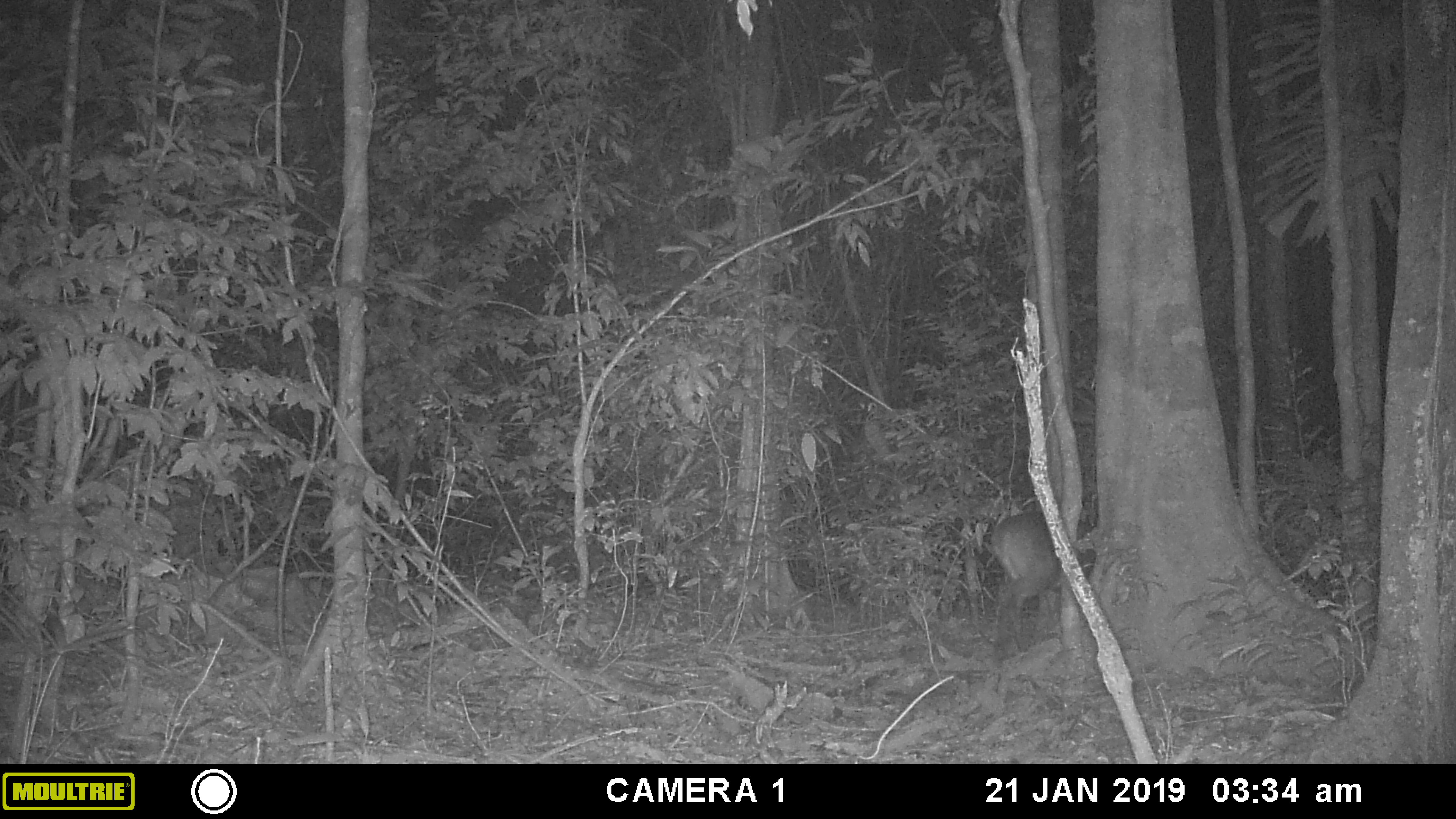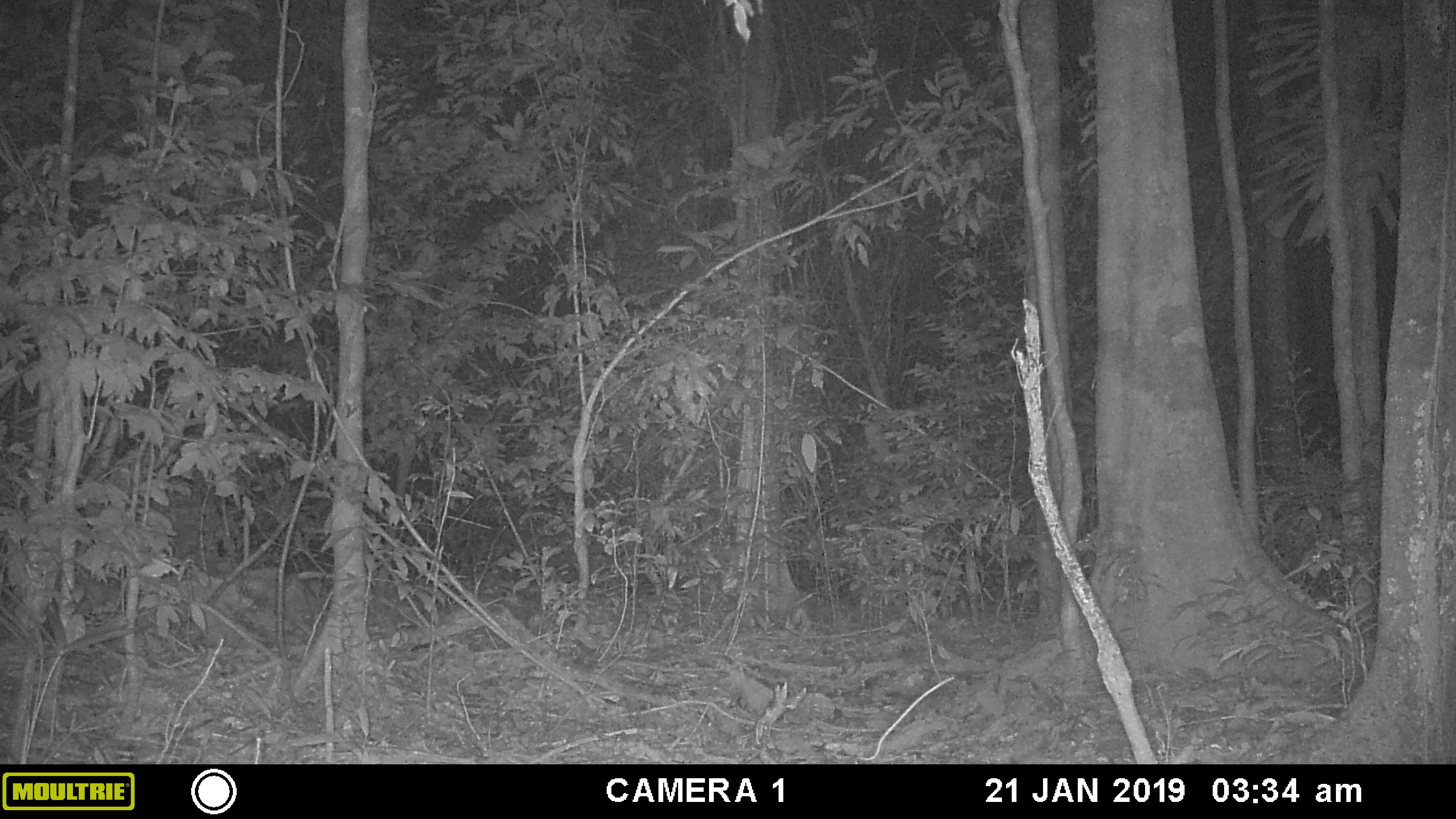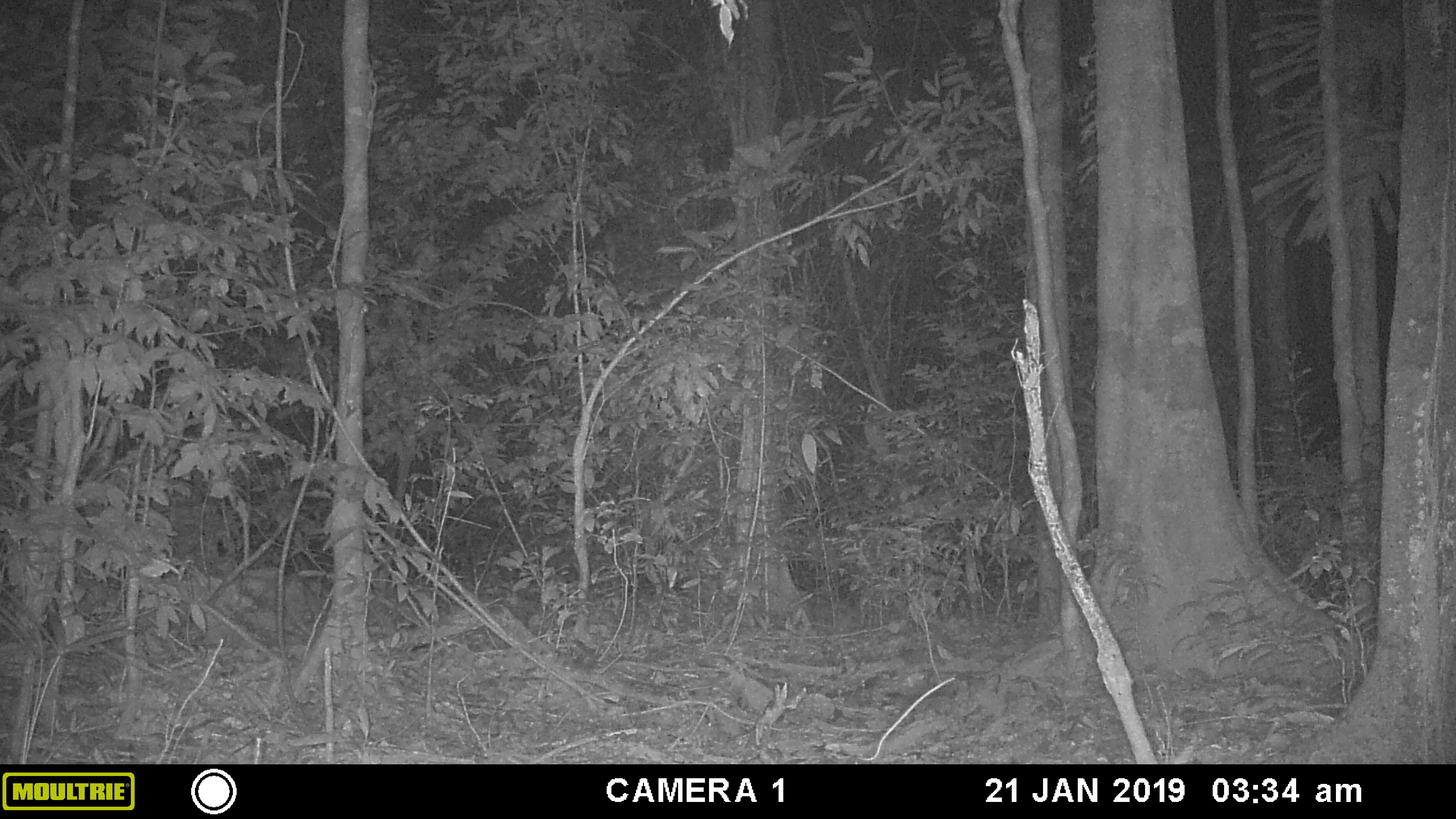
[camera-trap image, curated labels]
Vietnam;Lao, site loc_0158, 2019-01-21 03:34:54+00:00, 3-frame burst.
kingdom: Animalia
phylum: Chordata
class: Mammalia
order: Artiodactyla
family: Cervidae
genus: Muntiacus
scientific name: Muntiacus vuquangensis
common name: large-antlered muntjac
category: large antlered muntjac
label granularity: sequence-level